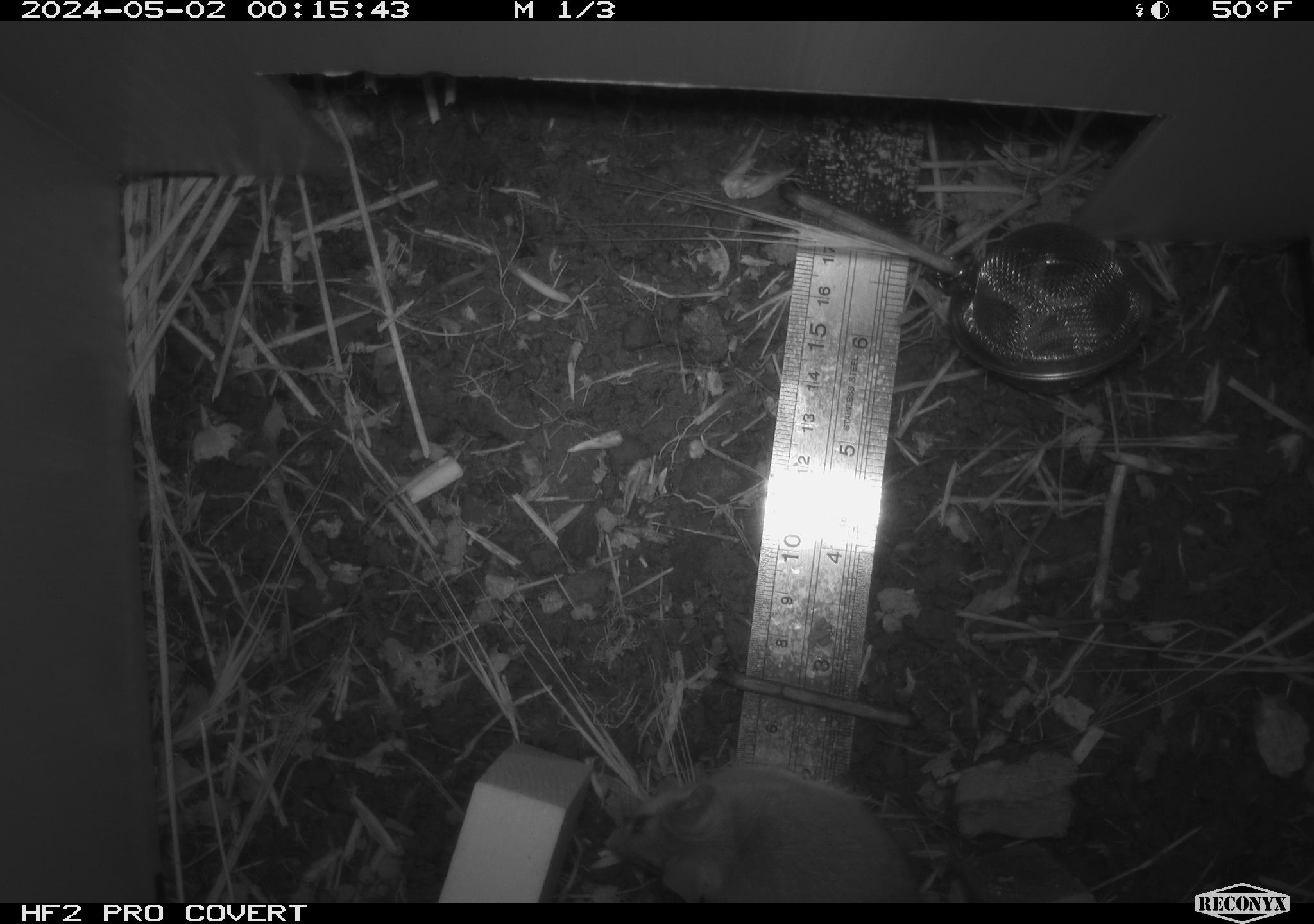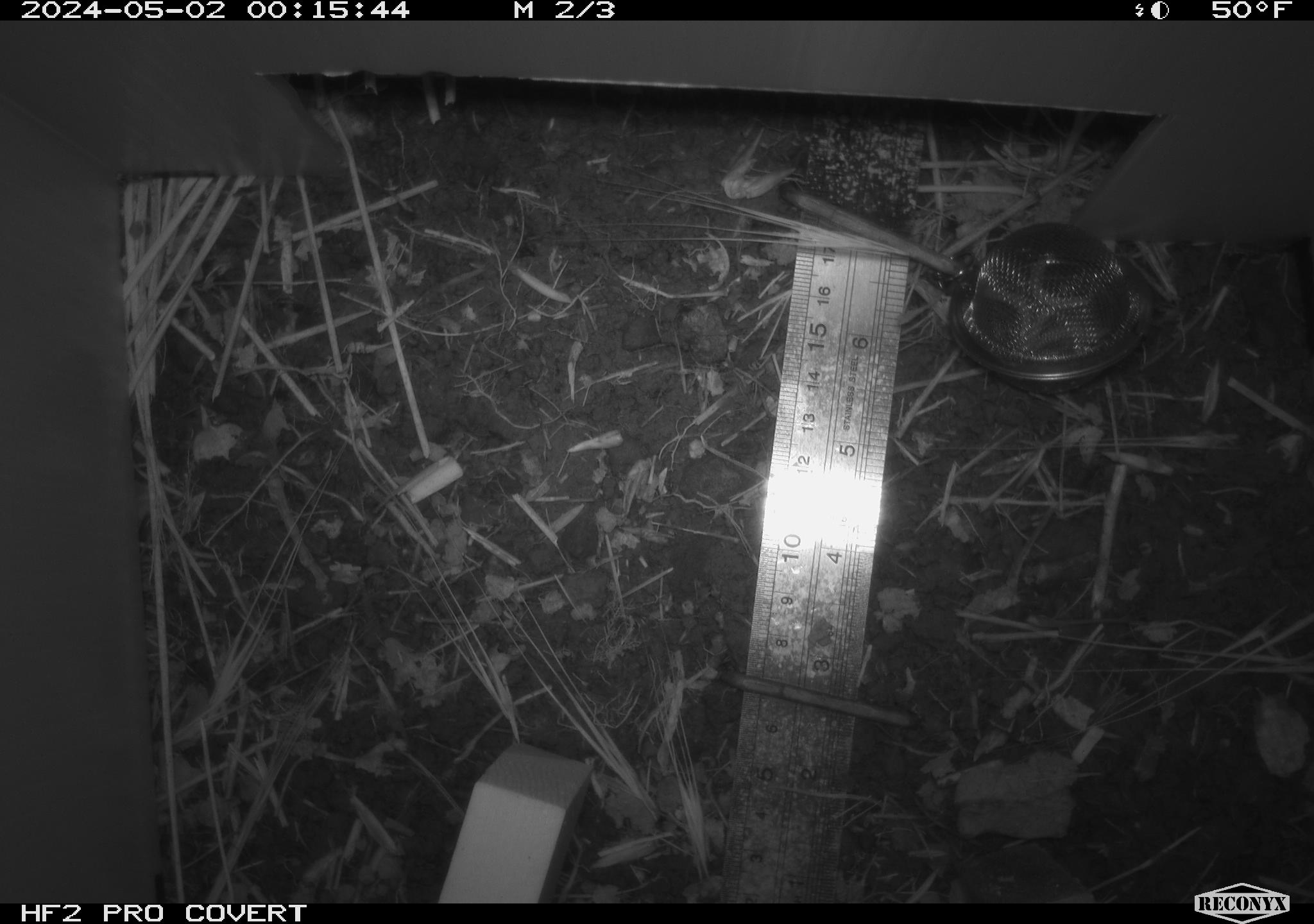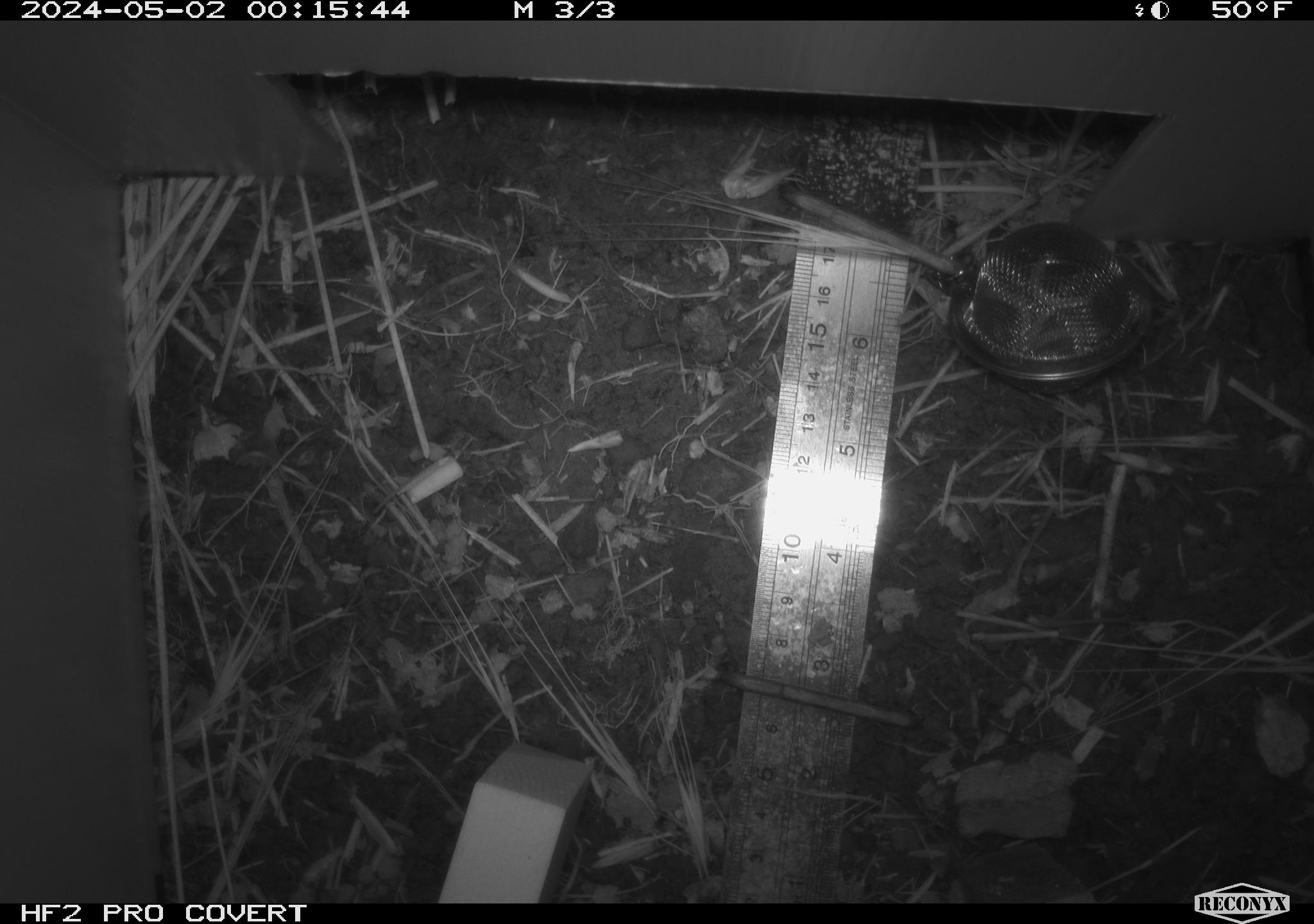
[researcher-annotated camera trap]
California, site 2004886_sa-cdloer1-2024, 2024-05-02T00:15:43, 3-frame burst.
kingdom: Animalia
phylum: Chordata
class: Mammalia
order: Rodentia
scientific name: Rodentia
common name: mouse species